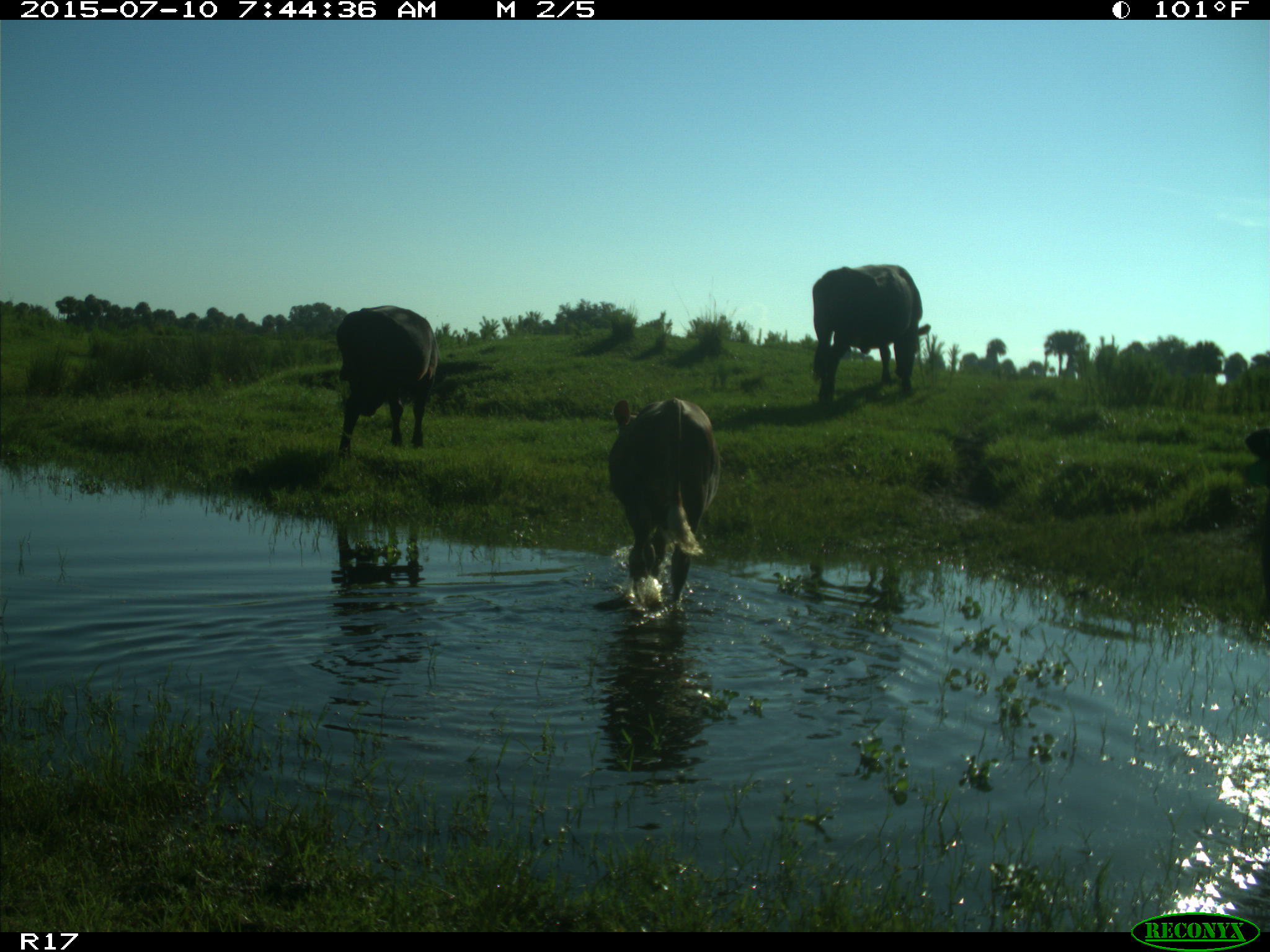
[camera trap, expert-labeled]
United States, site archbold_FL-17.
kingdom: Animalia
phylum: Chordata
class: Mammalia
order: Artiodactyla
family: Bovidae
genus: Bos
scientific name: Bos taurus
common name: domestic cow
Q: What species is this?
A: Bos taurus (domestic cow).